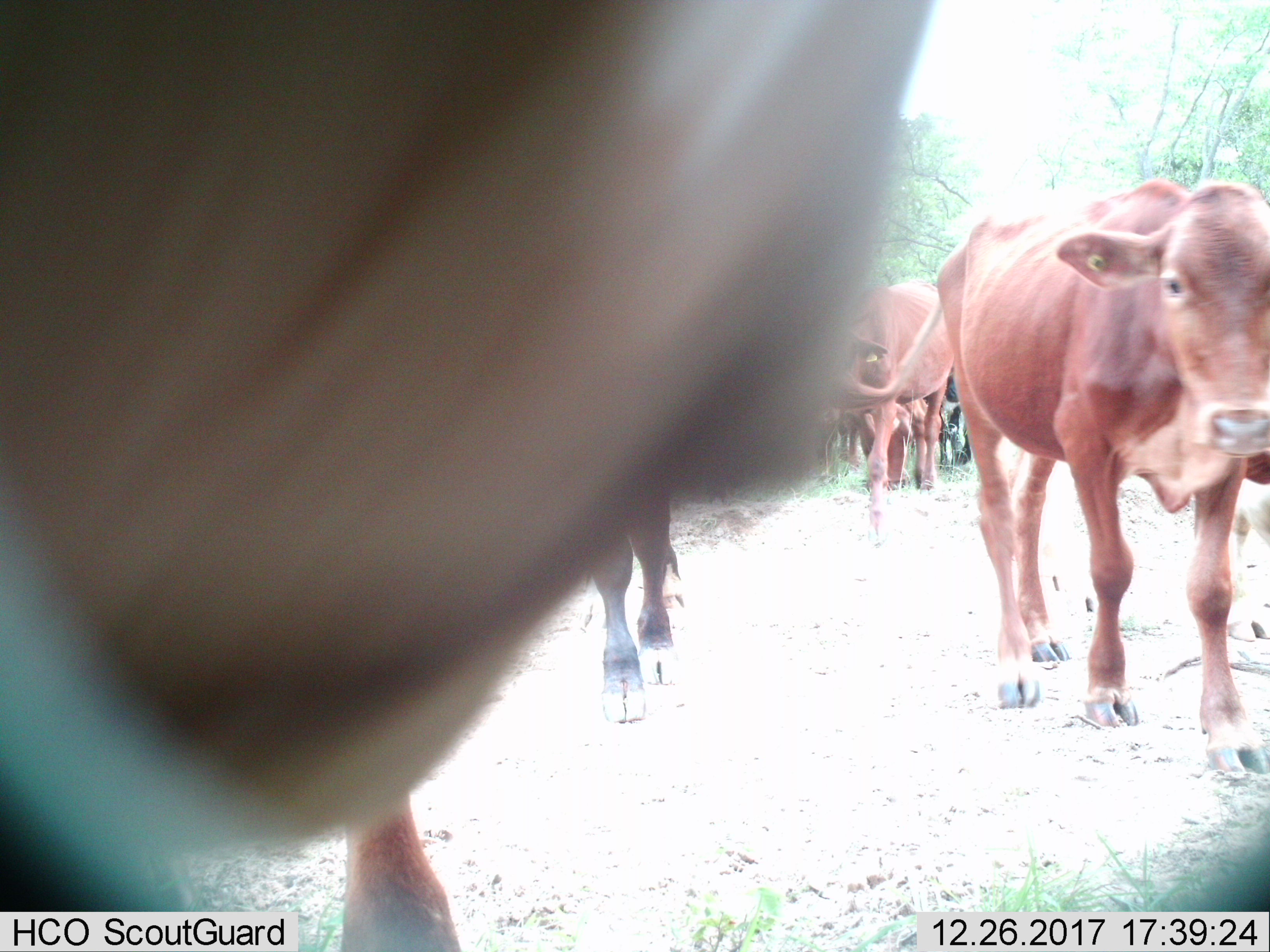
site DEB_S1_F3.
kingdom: Animalia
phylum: Chordata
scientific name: Vertebrata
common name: domestic animal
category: domesticanimal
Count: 7.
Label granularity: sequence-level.